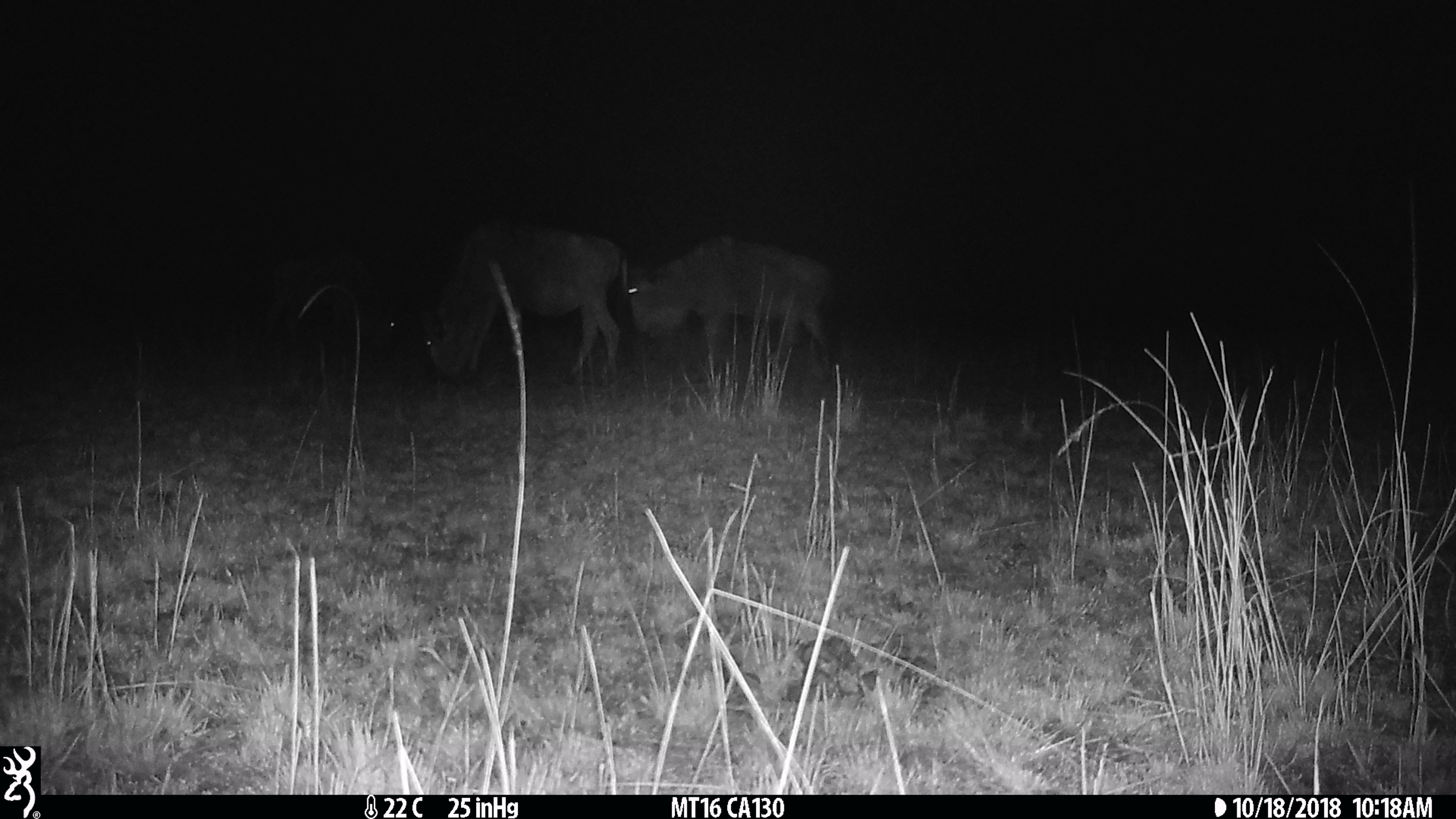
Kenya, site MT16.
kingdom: Animalia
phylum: Chordata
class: Mammalia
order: Artiodactyla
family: Bovidae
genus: Connochaetes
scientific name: Connochaetes taurinus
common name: blue wildebeest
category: wildebeest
Wildebeest (blue wildebeest) (Connochaetes taurinus).